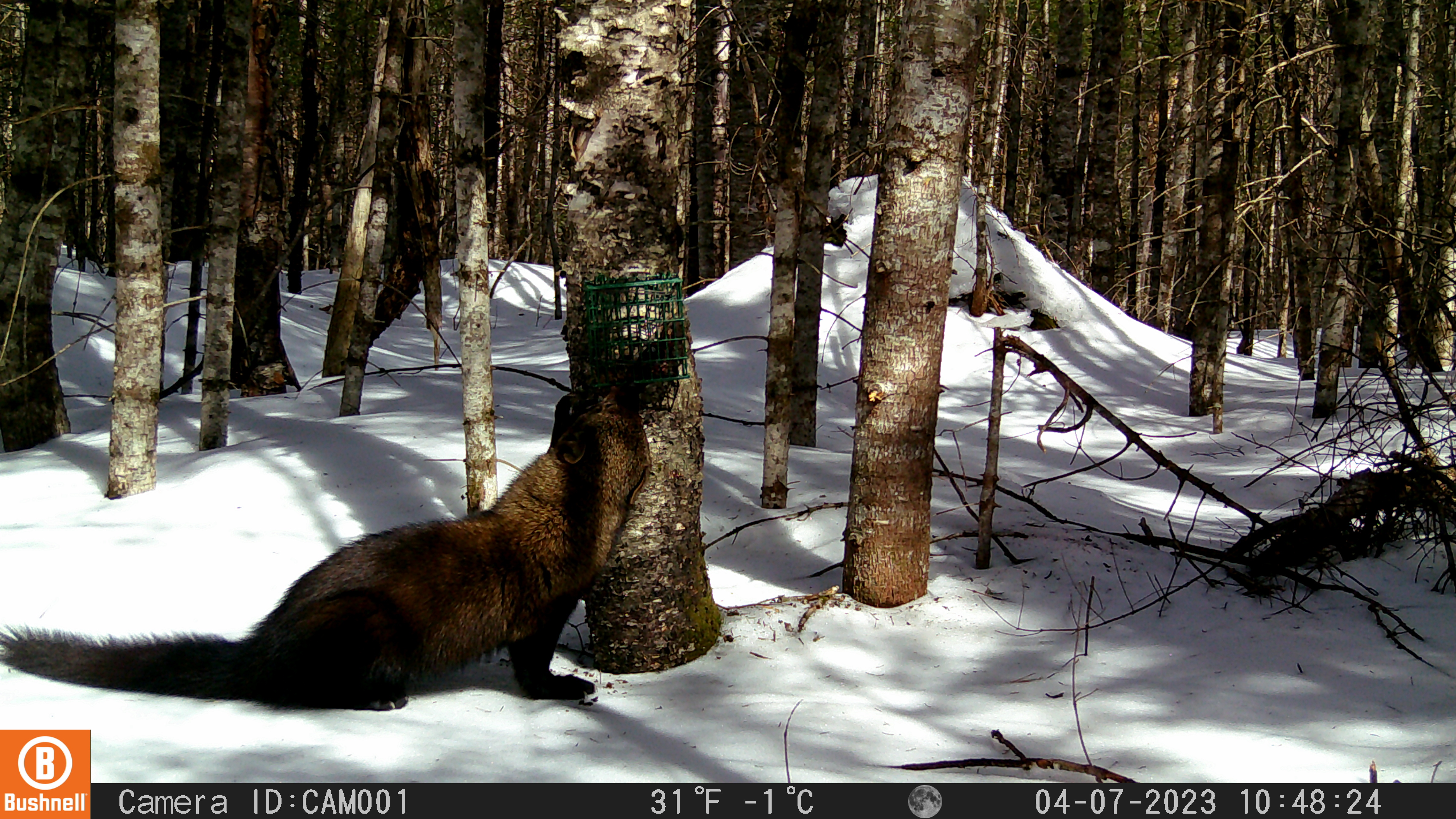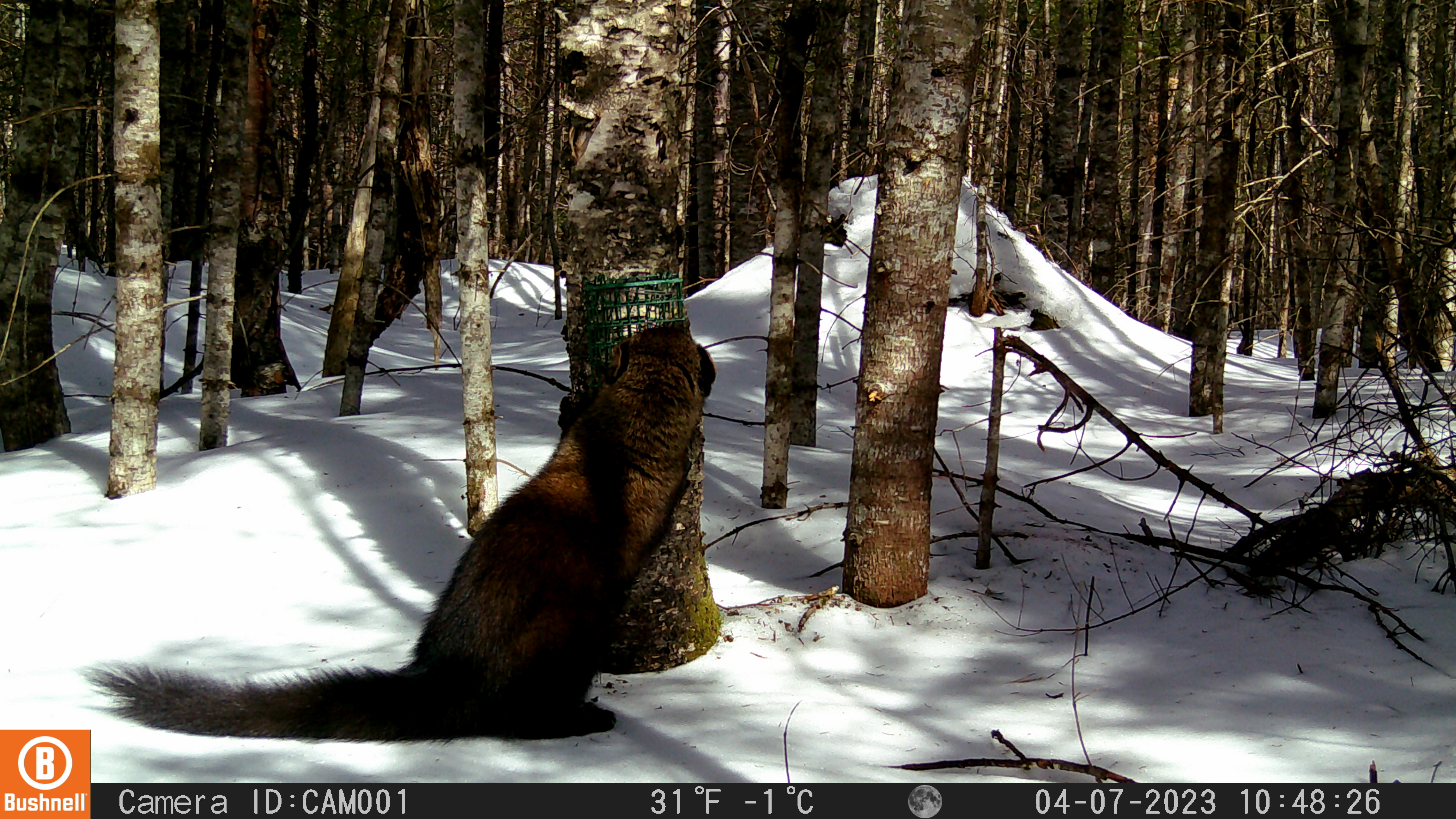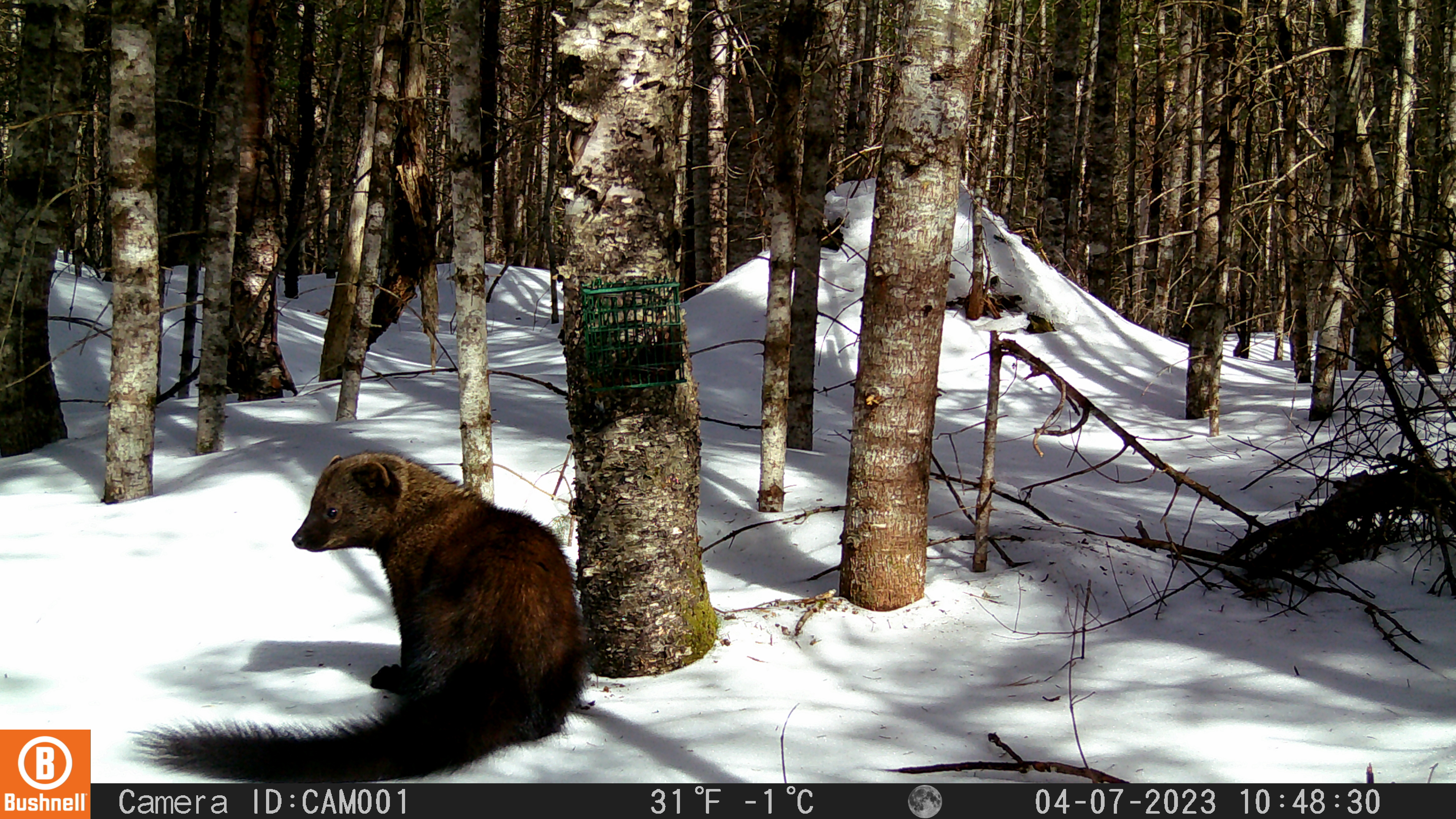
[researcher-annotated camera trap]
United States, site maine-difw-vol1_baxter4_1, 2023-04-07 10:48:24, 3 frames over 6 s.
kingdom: Animalia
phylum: Chordata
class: Mammalia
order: Carnivora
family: Mustelidae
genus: Pekania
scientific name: Pekania pennanti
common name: fisher